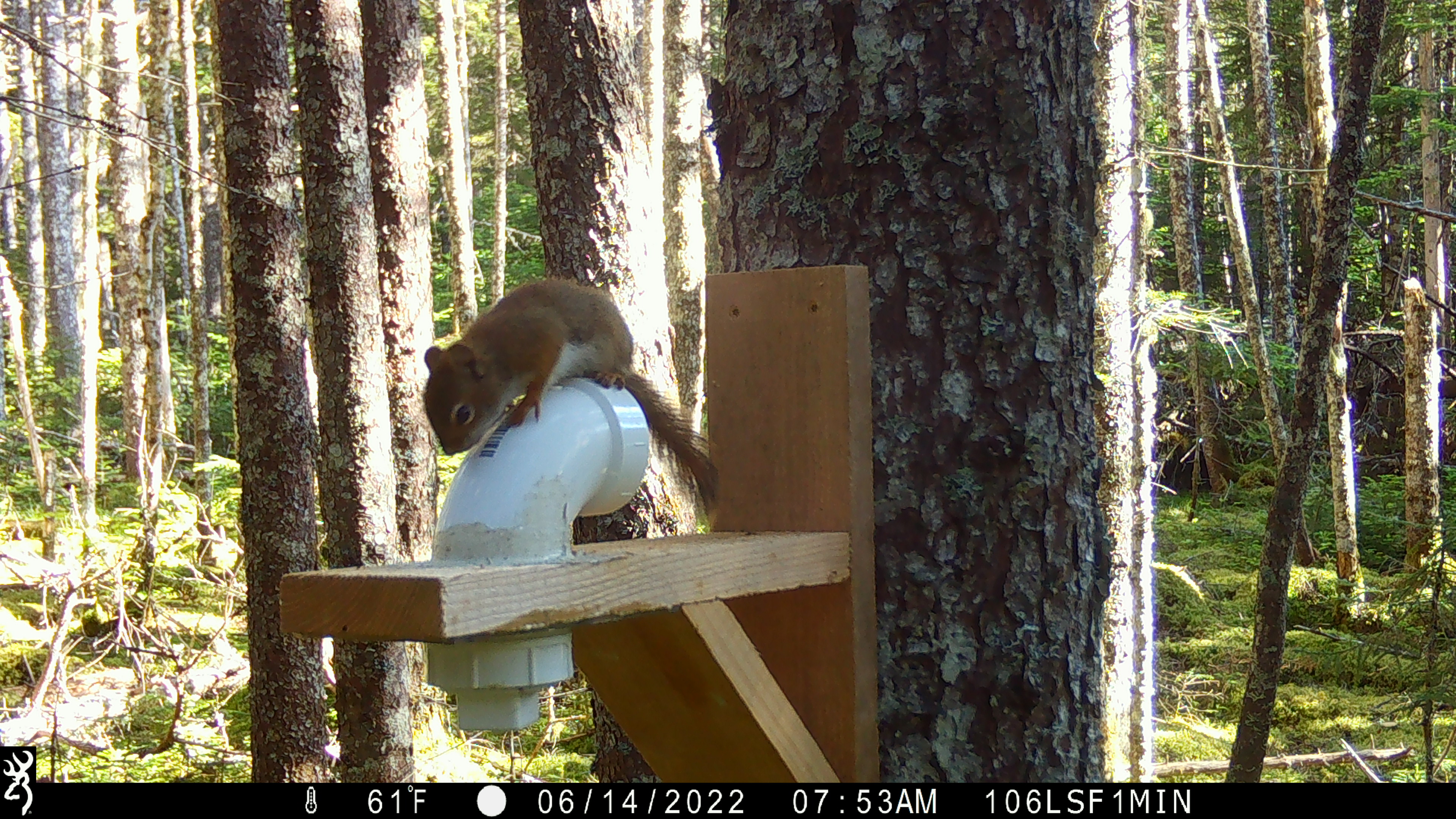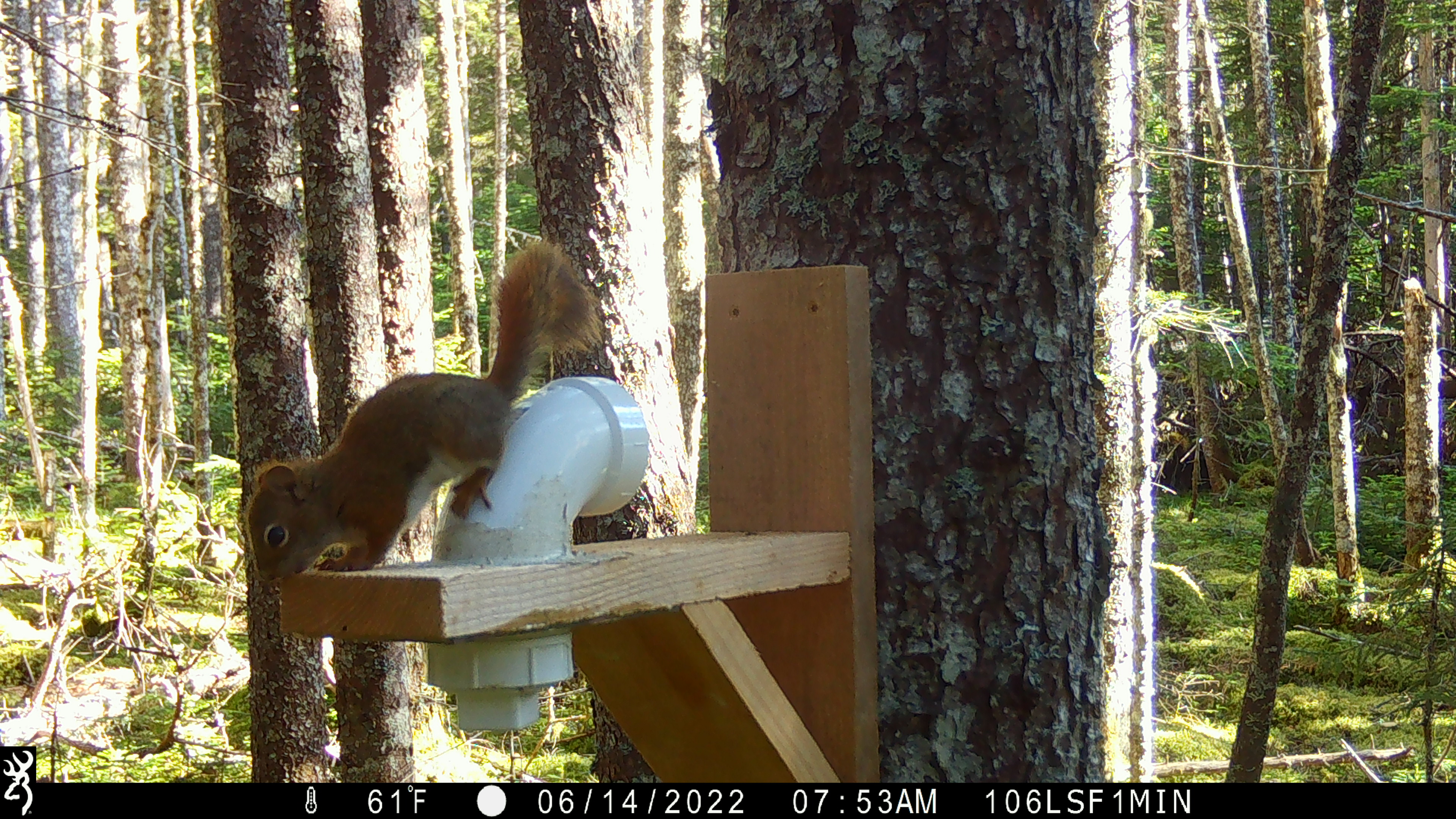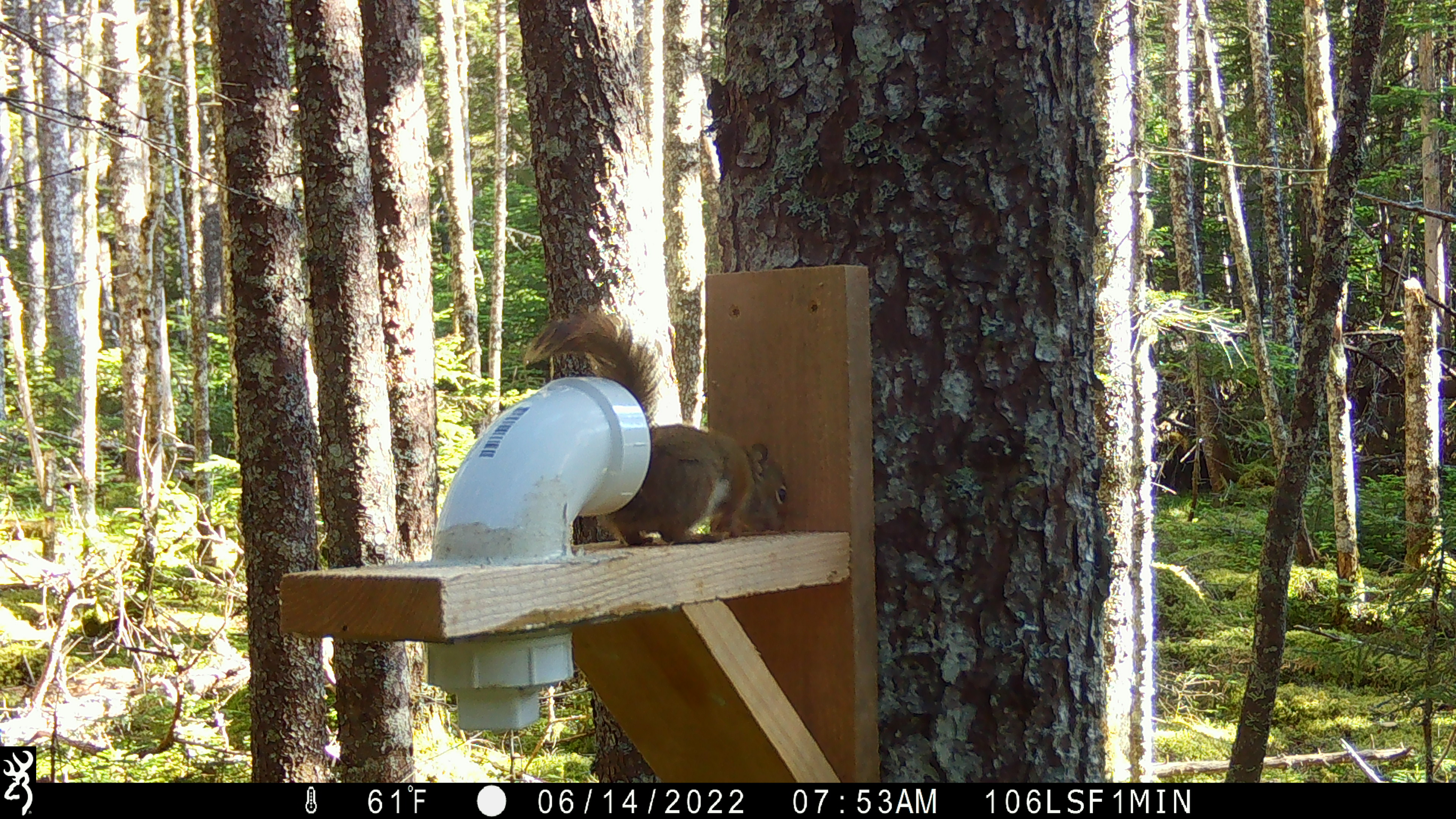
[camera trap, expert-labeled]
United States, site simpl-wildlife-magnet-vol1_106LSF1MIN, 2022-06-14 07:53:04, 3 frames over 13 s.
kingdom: Animalia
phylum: Chordata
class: Mammalia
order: Rodentia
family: Sciuridae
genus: Tamiasciurus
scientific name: Tamiasciurus hudsonicus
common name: red squirrel